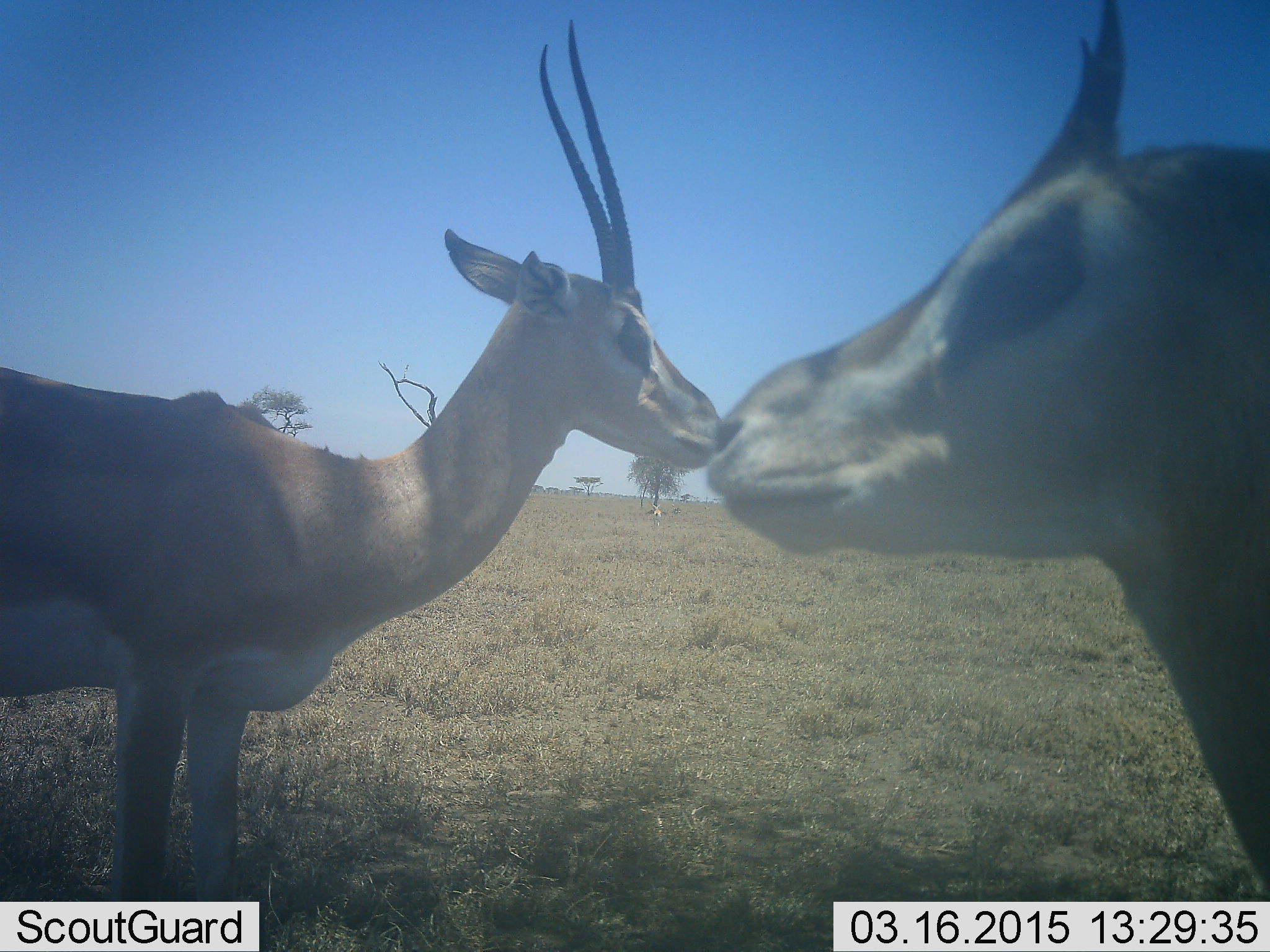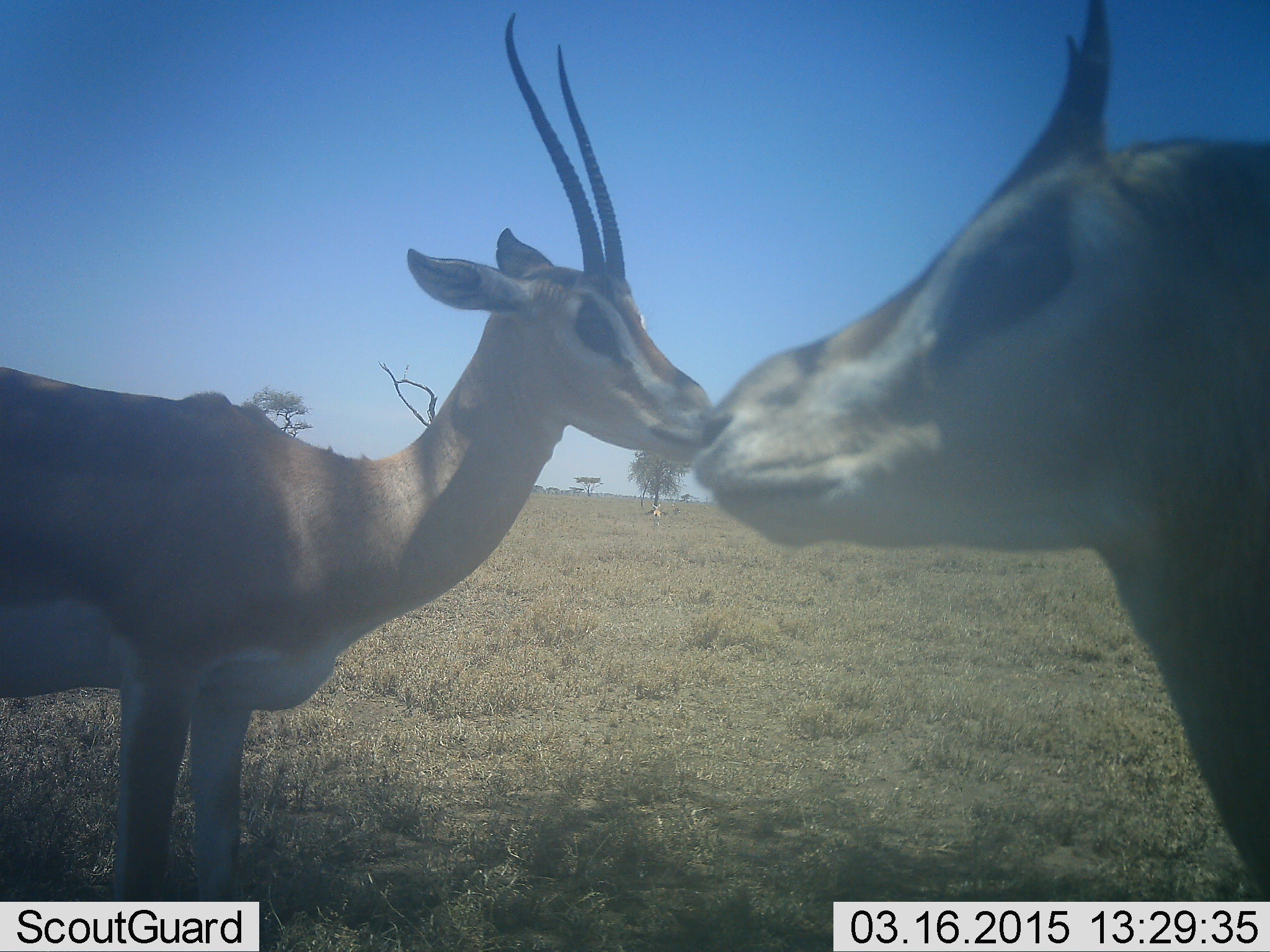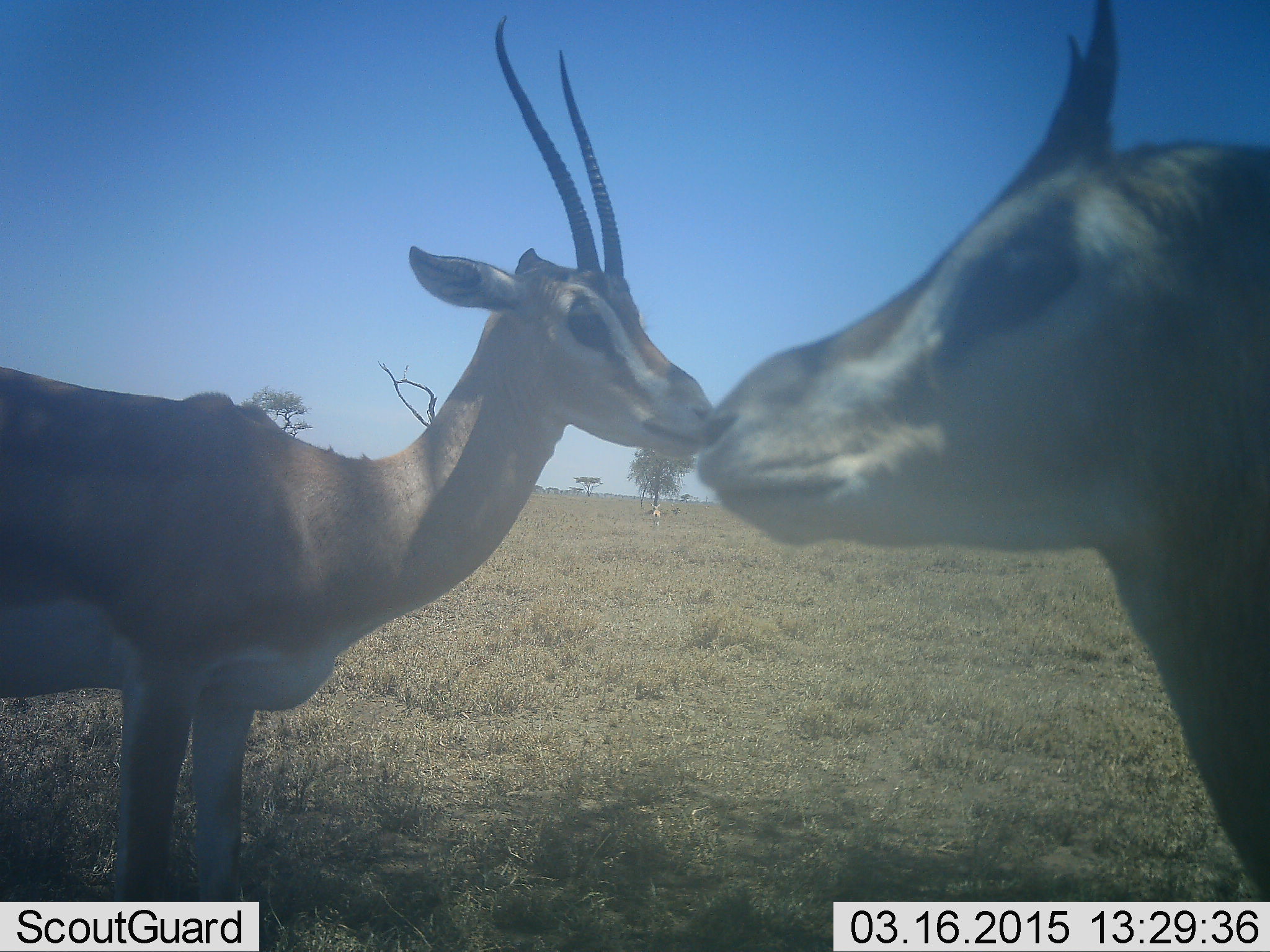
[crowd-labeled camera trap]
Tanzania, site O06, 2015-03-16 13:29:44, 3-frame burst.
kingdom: Animalia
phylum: Chordata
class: Mammalia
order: Artiodactyla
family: Bovidae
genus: Nanger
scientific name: Nanger granti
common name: grant's gazelle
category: gazellegrants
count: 2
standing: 100%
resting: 0%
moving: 0%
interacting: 10%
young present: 10%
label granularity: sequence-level